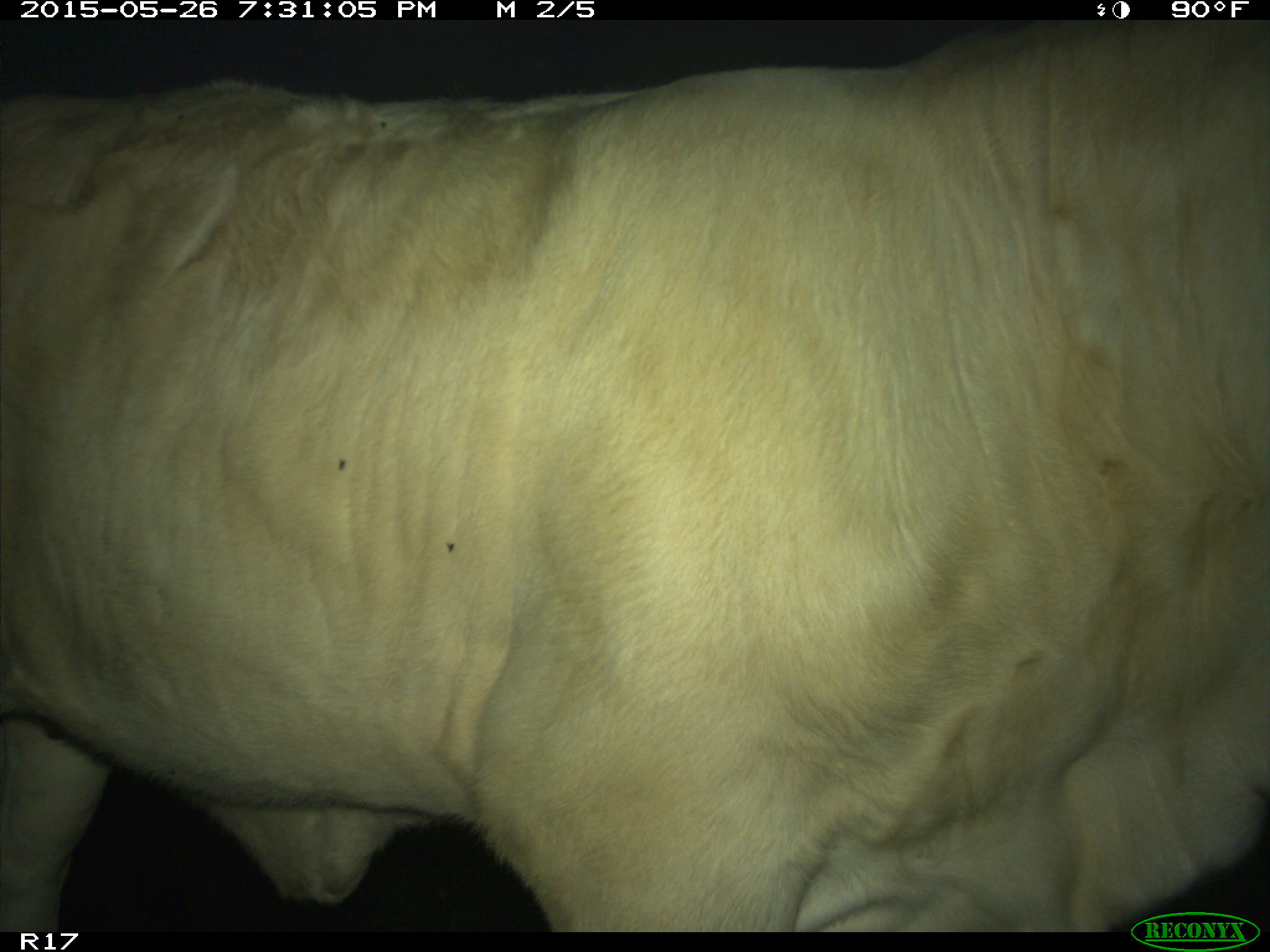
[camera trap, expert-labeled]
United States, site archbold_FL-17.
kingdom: Animalia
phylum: Chordata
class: Mammalia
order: Artiodactyla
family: Bovidae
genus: Bos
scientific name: Bos taurus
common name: domestic cow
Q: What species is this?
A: Bos taurus (domestic cow).